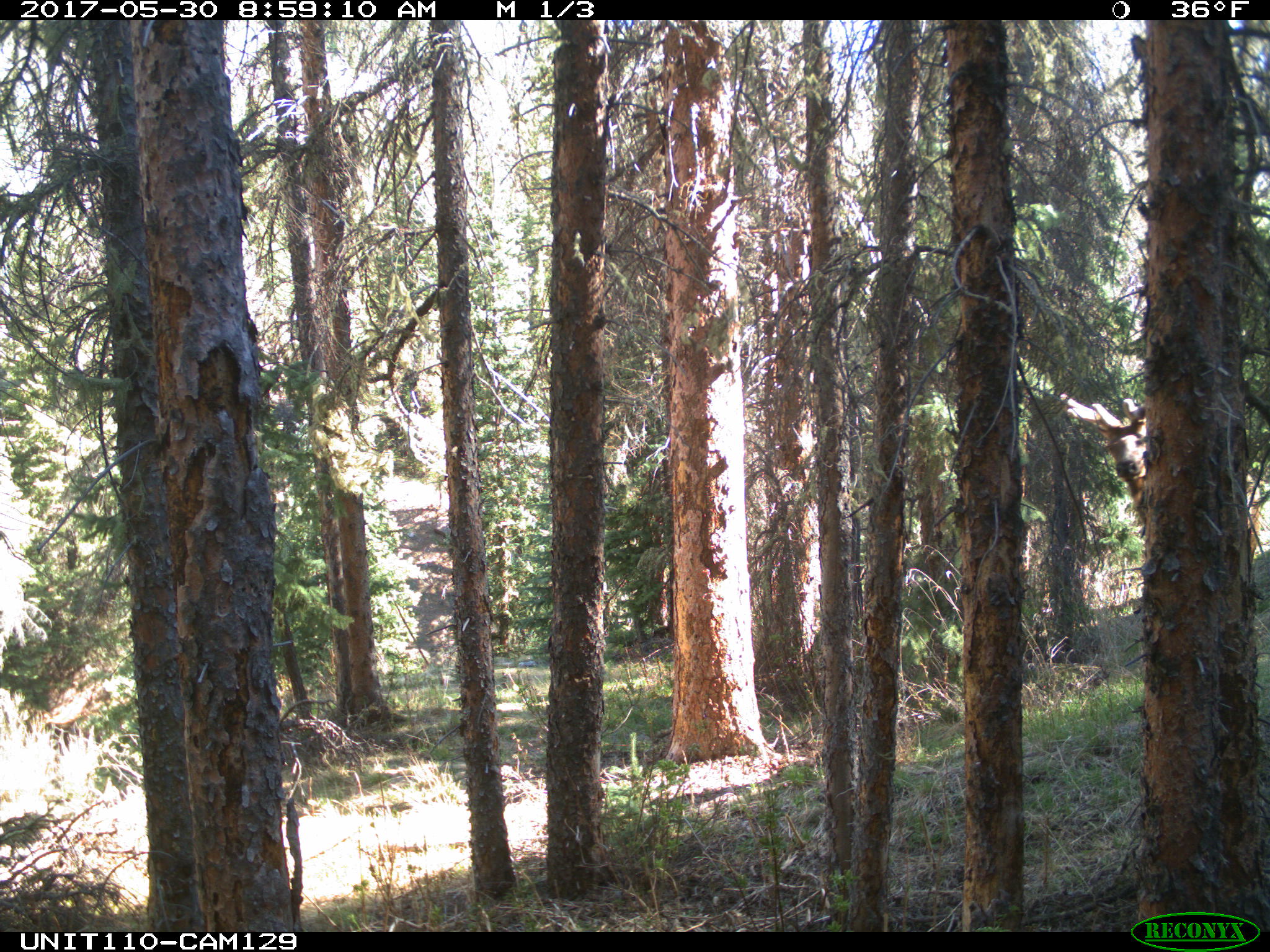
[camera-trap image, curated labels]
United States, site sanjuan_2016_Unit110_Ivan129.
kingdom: Animalia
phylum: Chordata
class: Mammalia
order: Artiodactyla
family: Cervidae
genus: Cervus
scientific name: Cervus elaphus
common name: red deer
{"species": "Cervus elaphus (red deer)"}